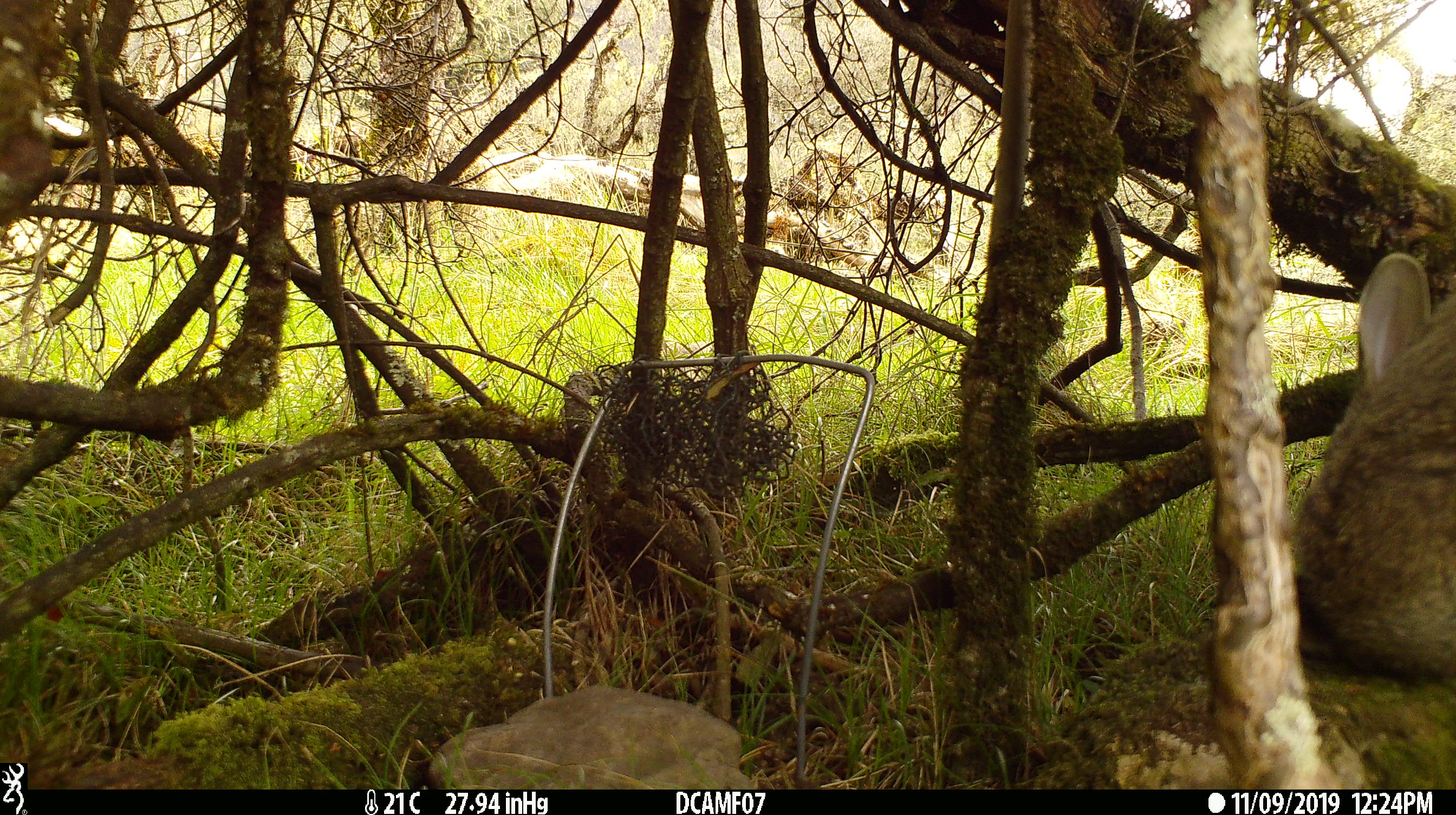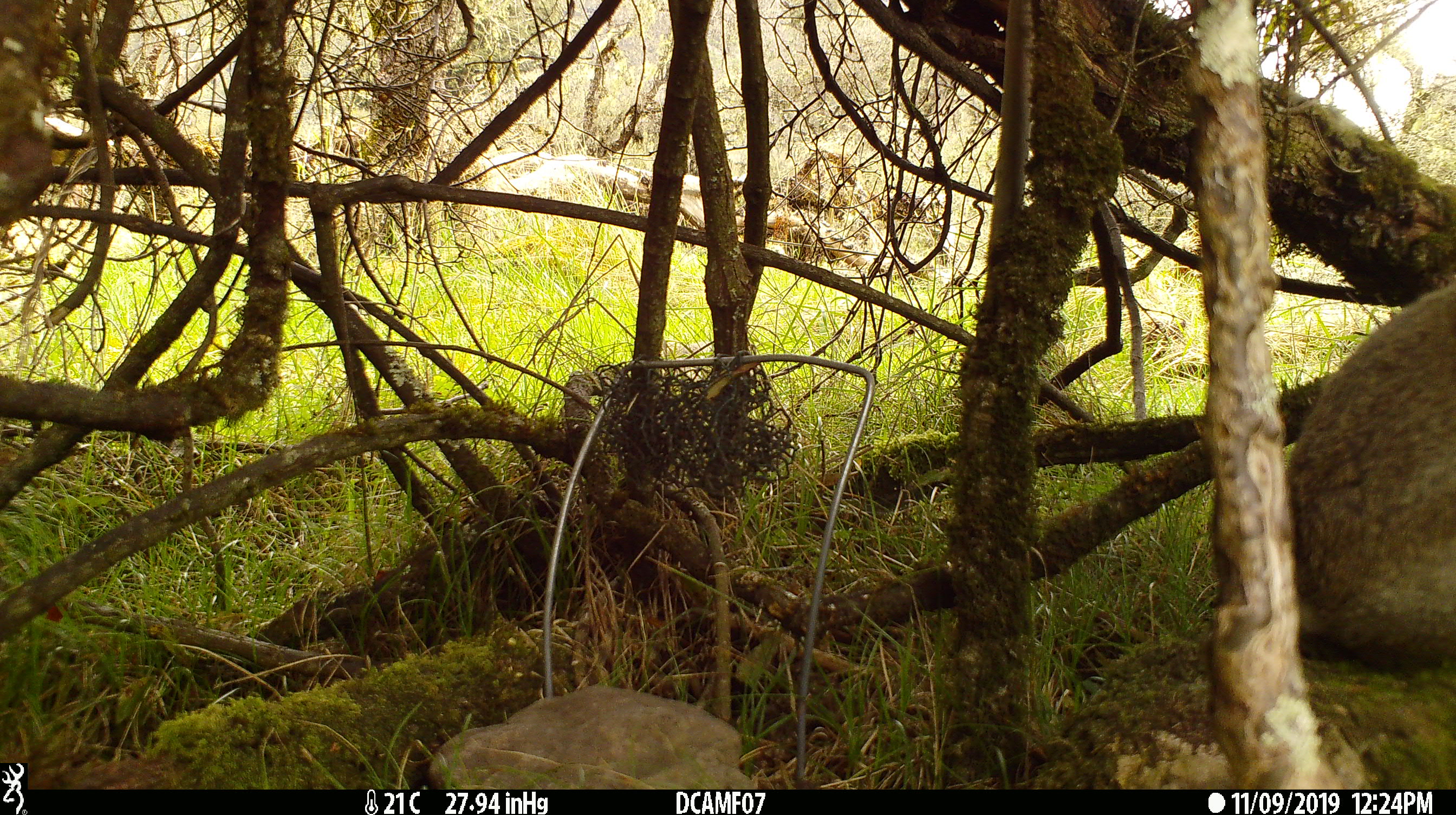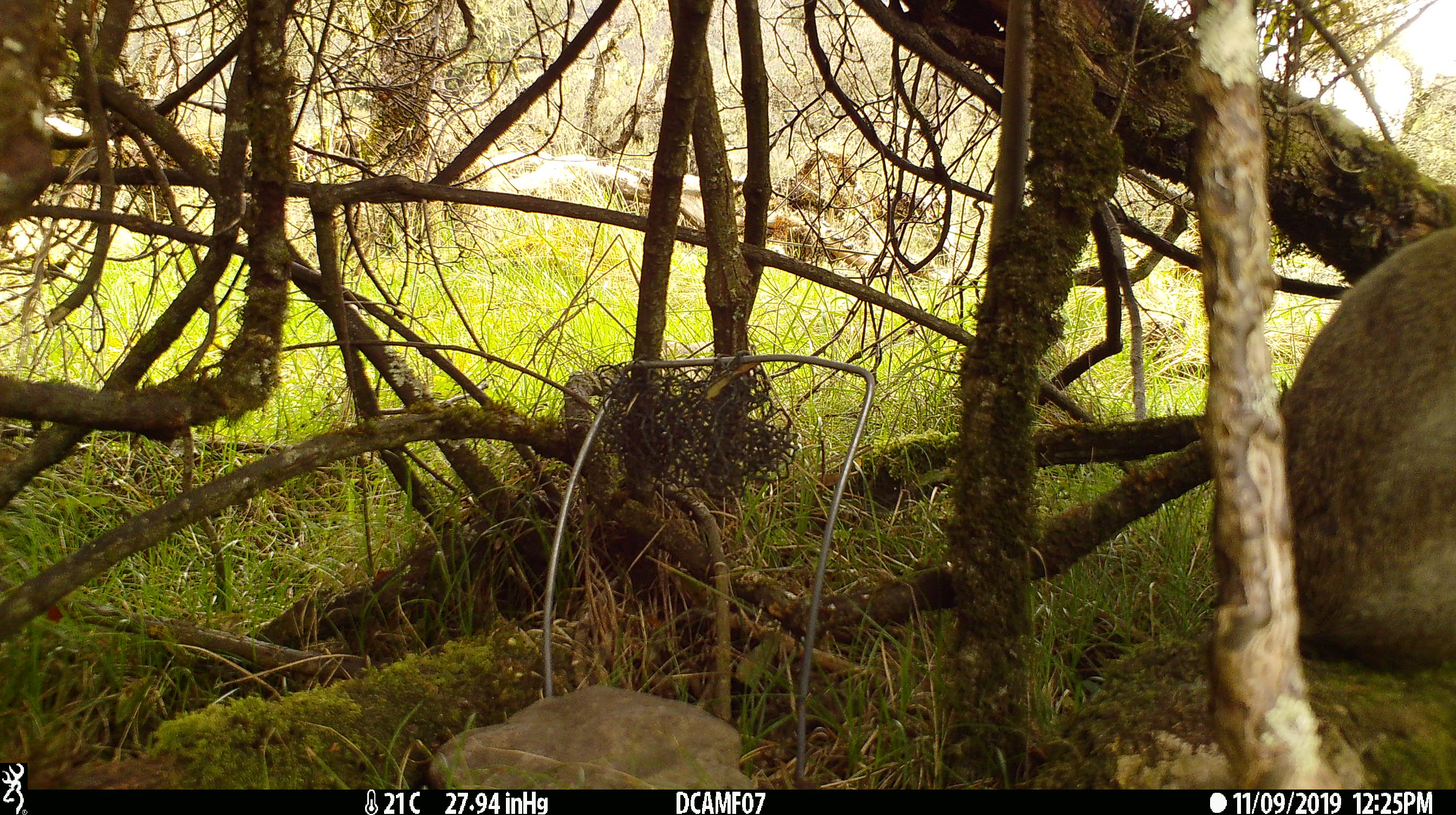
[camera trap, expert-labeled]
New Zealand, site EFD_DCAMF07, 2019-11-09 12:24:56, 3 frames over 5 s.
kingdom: Animalia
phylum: Chordata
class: Mammalia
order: Lagomorpha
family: Leporidae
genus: Oryctolagus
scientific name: Oryctolagus cuniculus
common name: european rabbit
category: rabbit